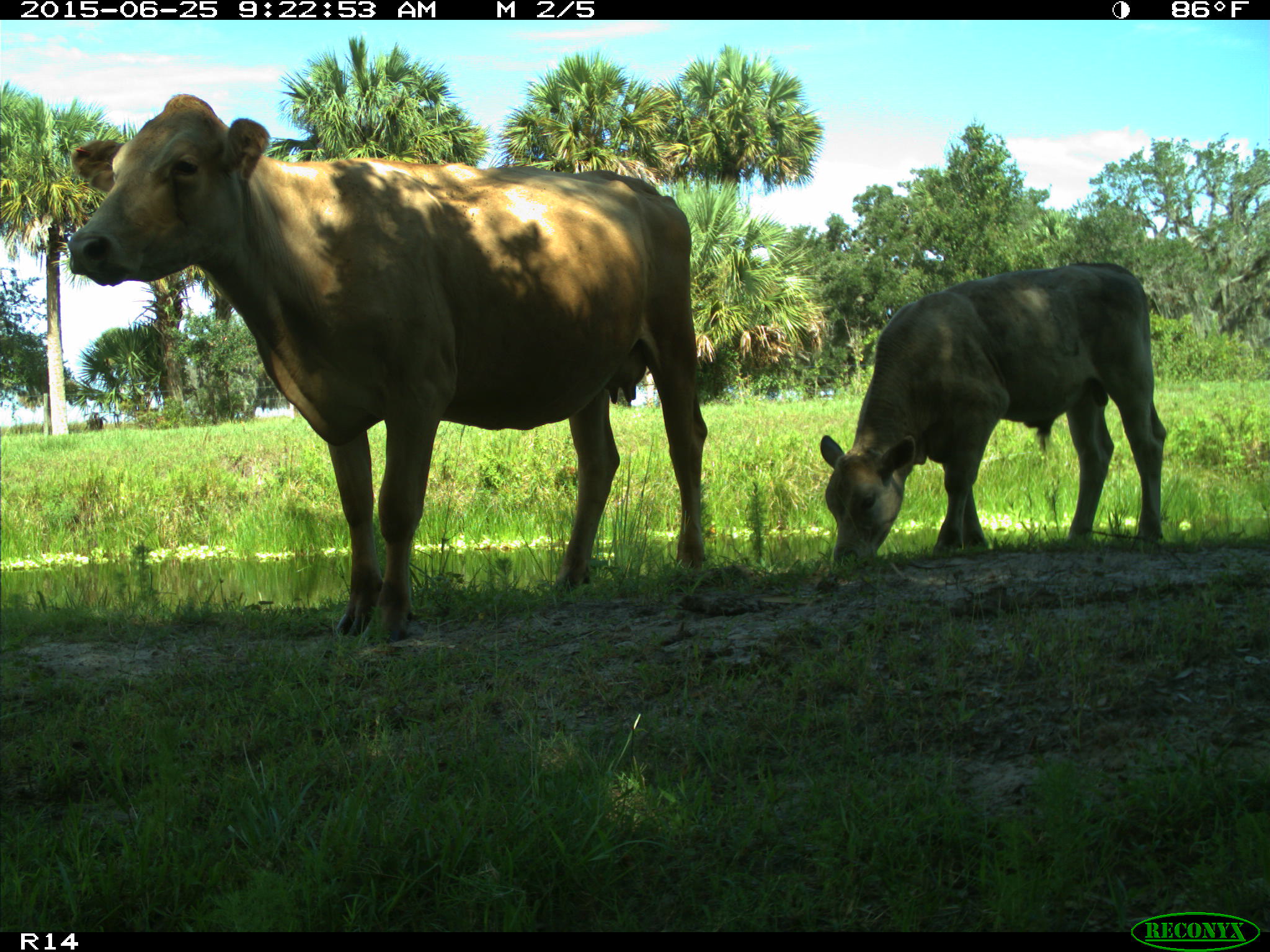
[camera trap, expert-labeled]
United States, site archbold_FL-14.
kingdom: Animalia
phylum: Chordata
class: Mammalia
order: Artiodactyla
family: Bovidae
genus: Bos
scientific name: Bos taurus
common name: domestic cow